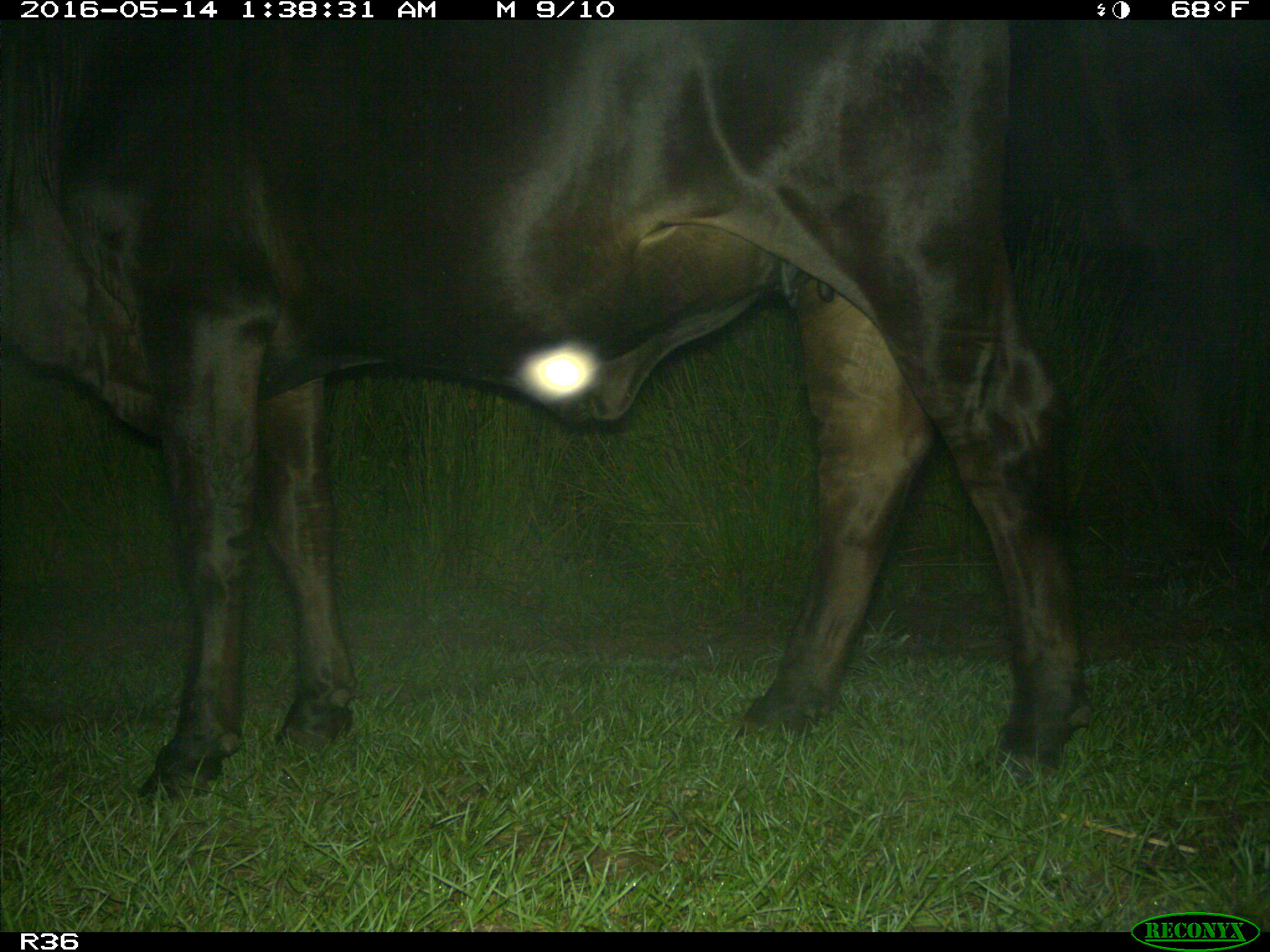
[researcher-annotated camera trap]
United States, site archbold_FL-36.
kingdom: Animalia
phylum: Chordata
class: Mammalia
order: Artiodactyla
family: Bovidae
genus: Bos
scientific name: Bos taurus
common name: domestic cow